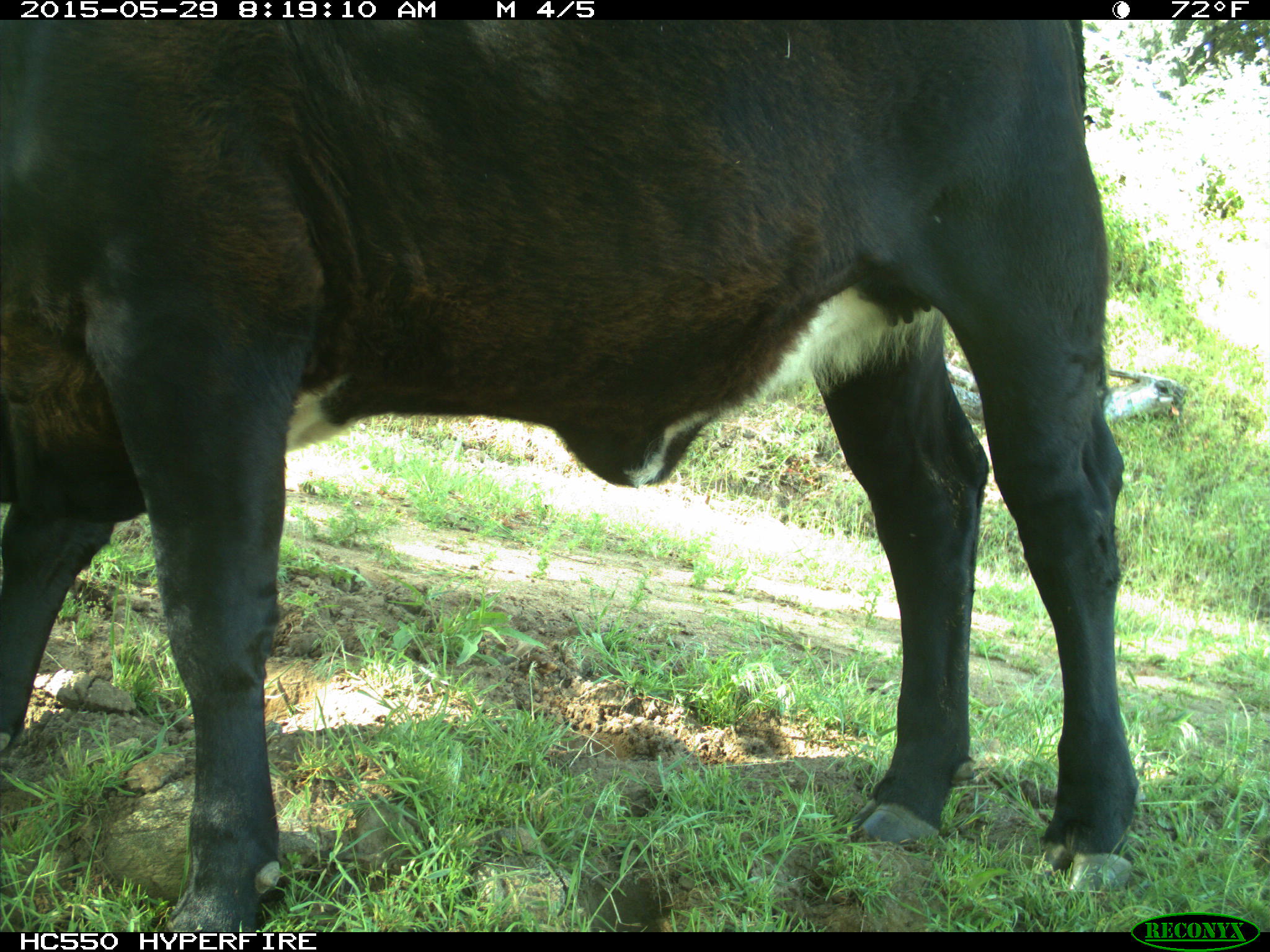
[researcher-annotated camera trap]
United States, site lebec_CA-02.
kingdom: Animalia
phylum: Chordata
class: Mammalia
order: Artiodactyla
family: Bovidae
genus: Bos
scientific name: Bos taurus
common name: domestic cow